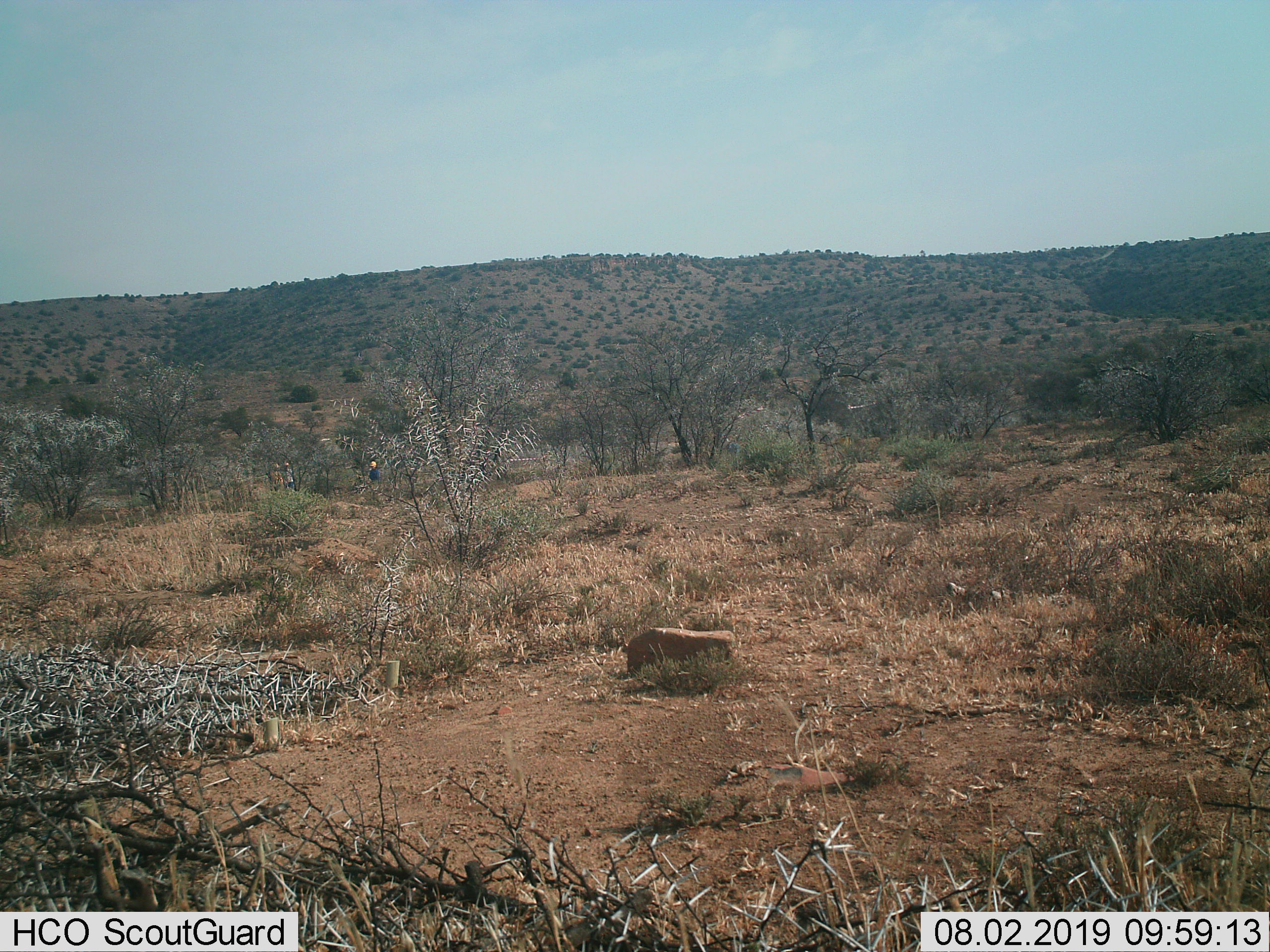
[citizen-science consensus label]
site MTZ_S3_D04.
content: unidentified animal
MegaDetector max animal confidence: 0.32